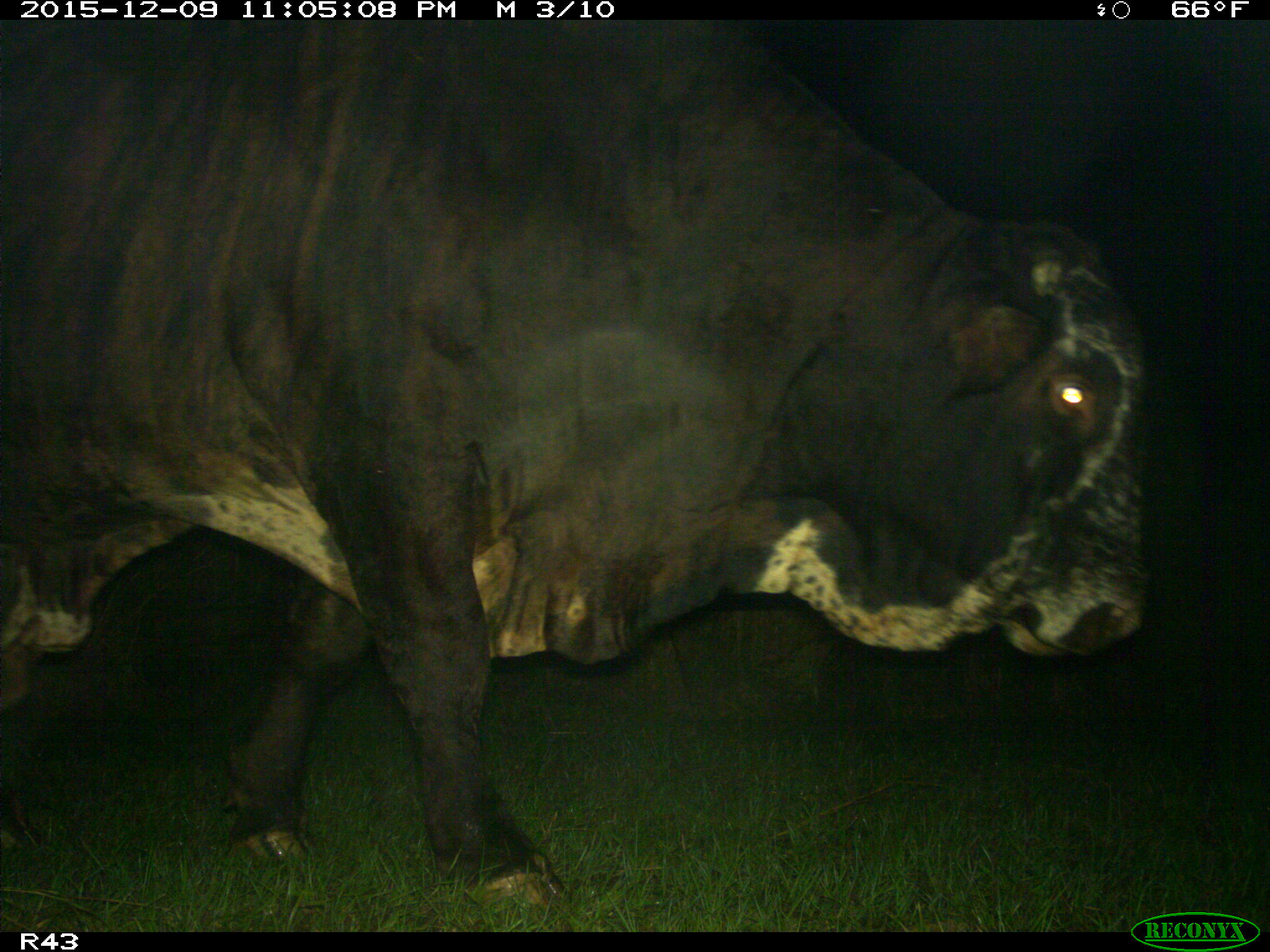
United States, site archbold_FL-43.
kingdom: Animalia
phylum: Chordata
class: Mammalia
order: Artiodactyla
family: Bovidae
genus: Bos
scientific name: Bos taurus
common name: domestic cow